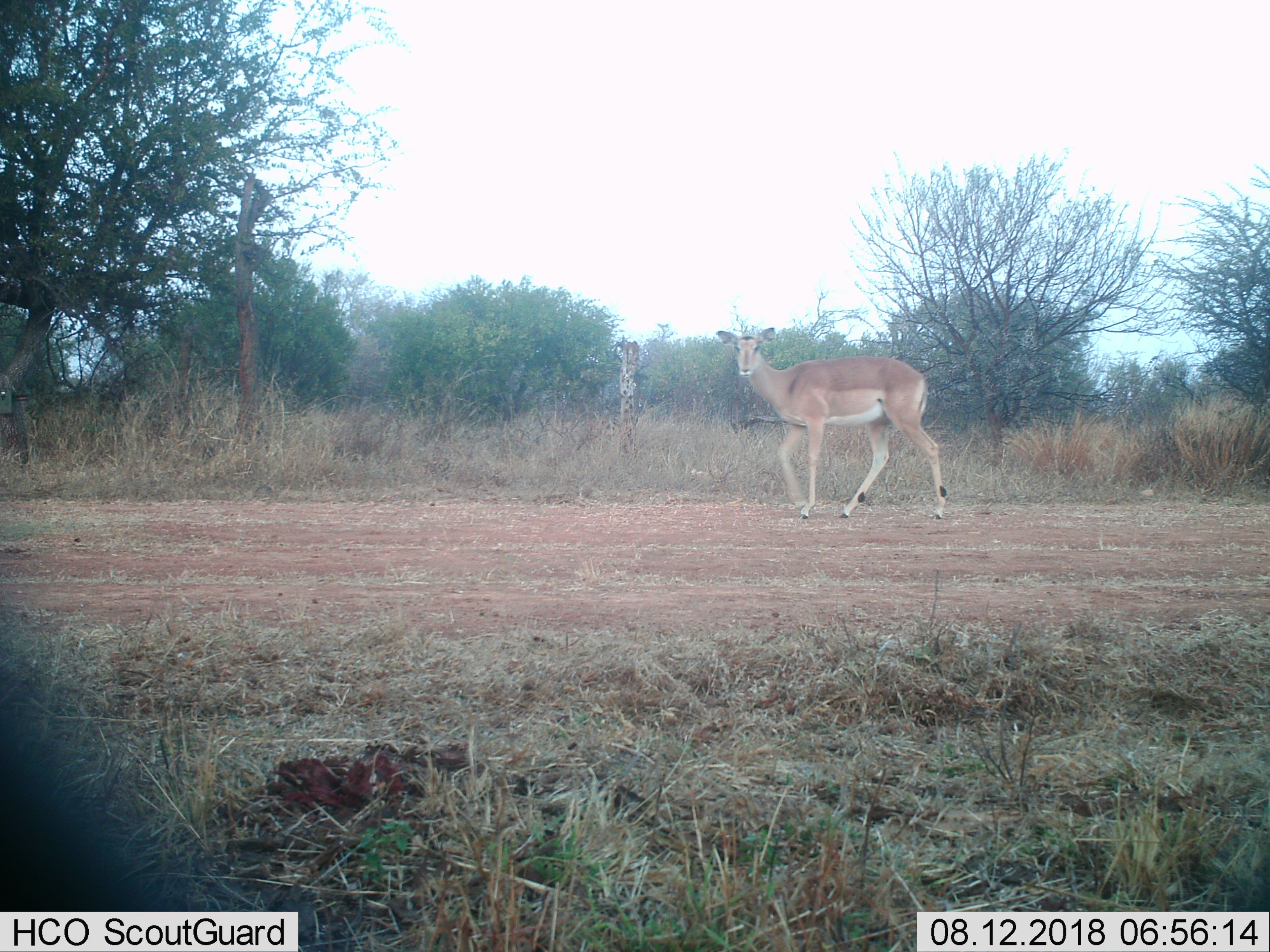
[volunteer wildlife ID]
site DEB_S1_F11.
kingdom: Animalia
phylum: Chordata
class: Mammalia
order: Artiodactyla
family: Bovidae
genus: Aepyceros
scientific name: Aepyceros melampus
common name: impala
Impala (Aepyceros melampus), count 1. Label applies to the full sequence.